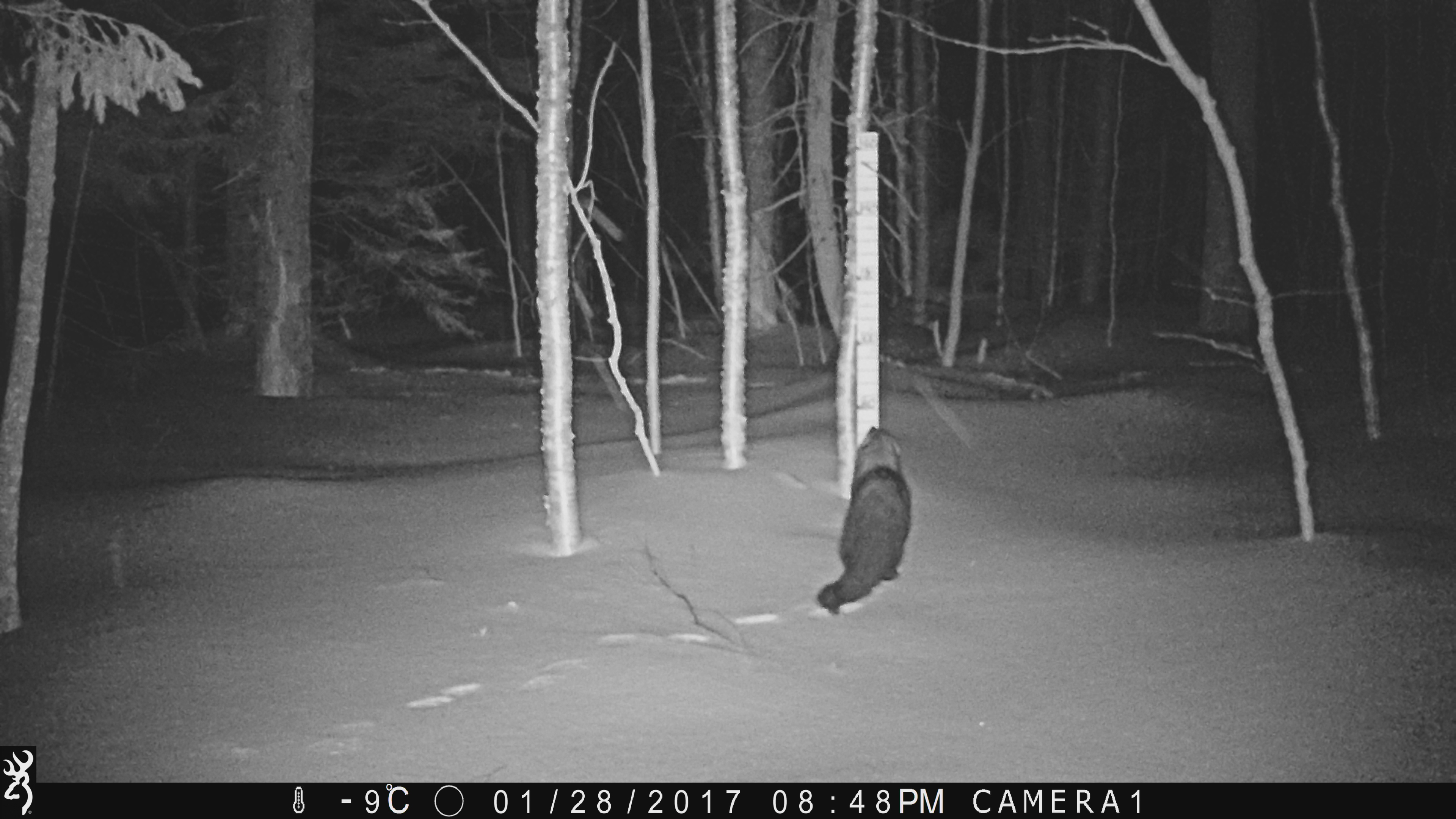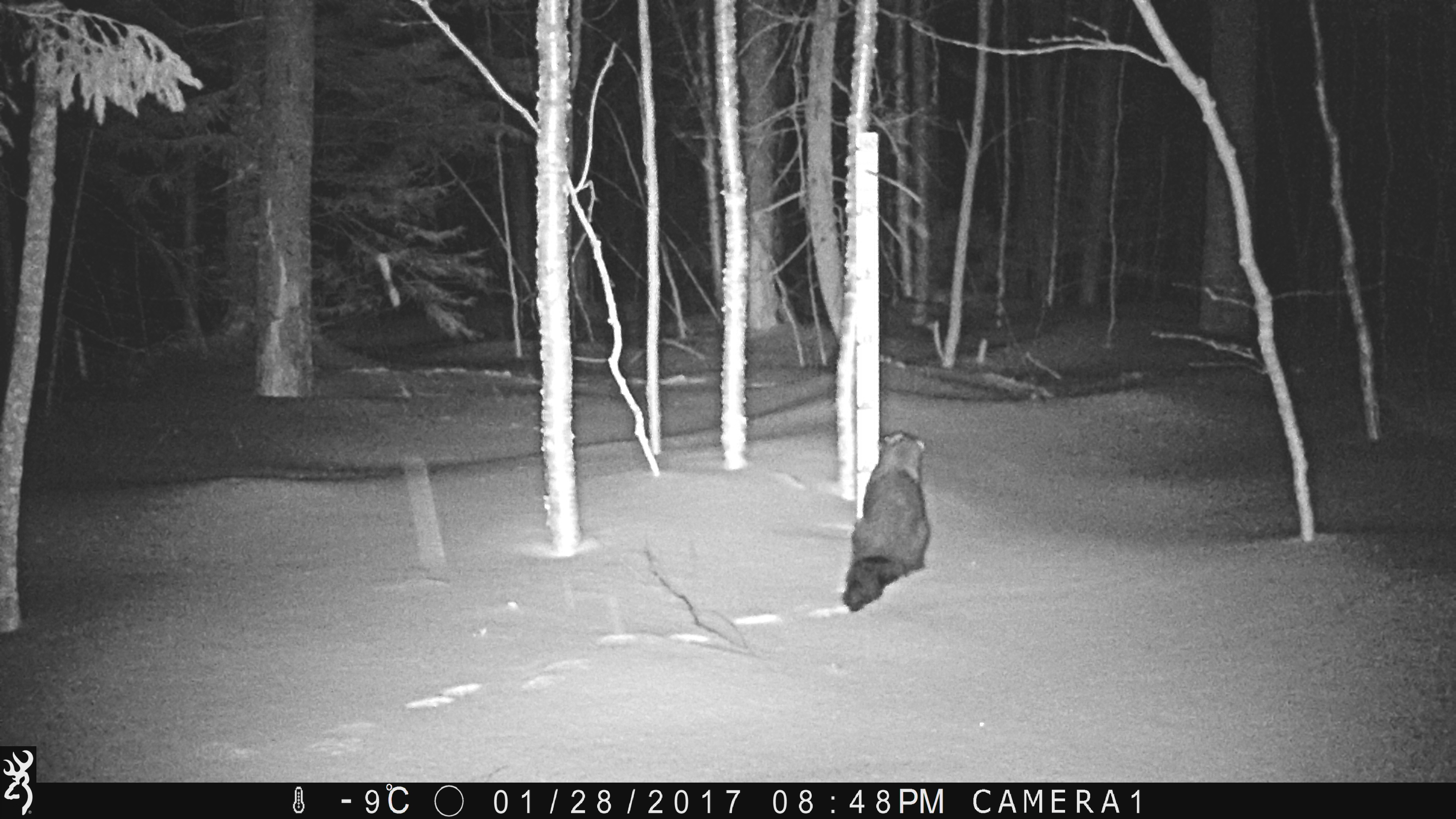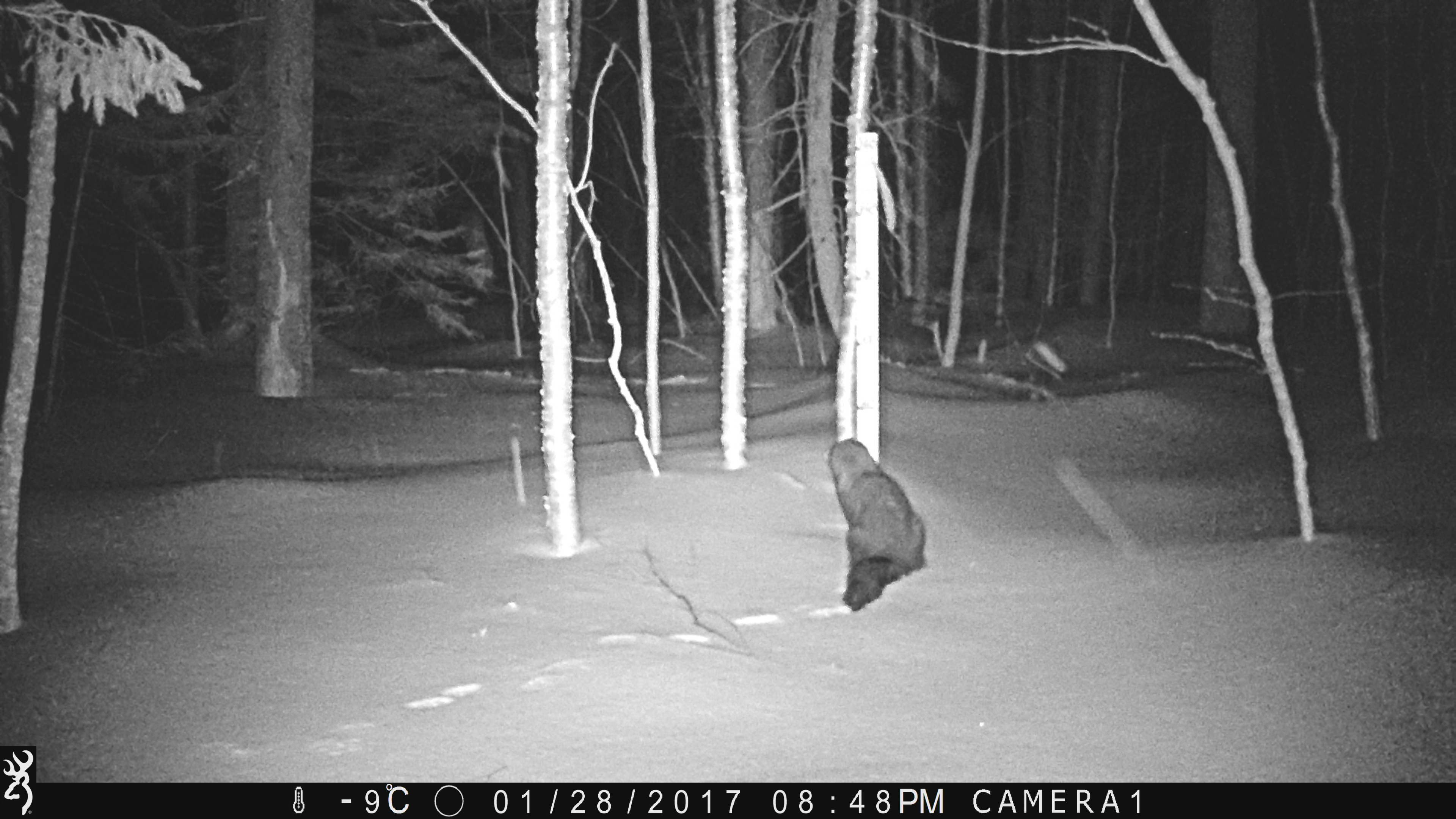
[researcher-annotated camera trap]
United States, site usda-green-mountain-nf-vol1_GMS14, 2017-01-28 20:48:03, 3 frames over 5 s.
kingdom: Animalia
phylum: Chordata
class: Mammalia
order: Carnivora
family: Mustelidae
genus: Pekania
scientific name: Pekania pennanti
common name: fisher